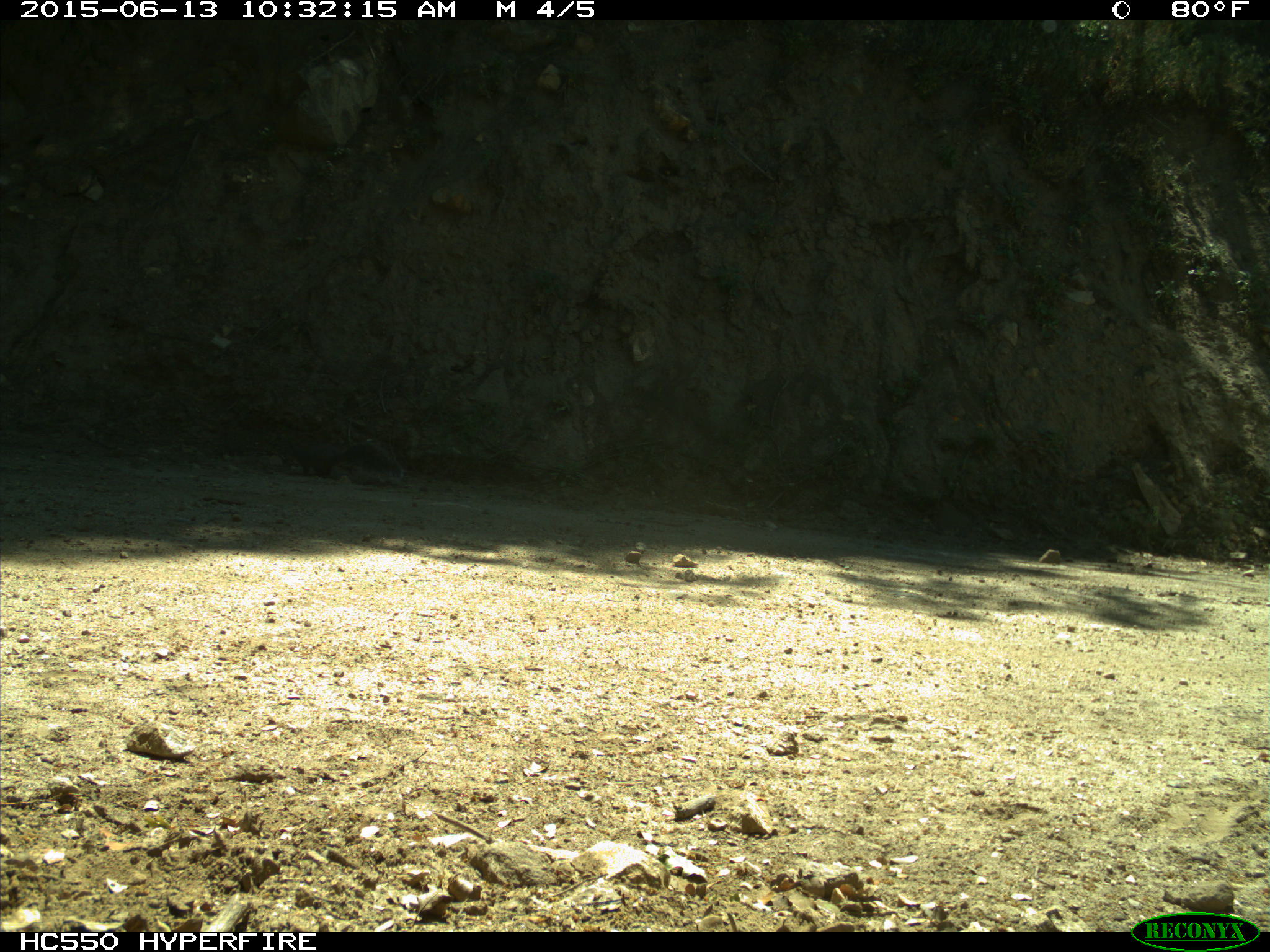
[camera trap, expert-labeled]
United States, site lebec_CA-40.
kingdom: Animalia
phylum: Chordata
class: Mammalia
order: Rodentia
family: Sciuridae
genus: Sciurus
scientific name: Sciurus carolinensis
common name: eastern gray squirrel